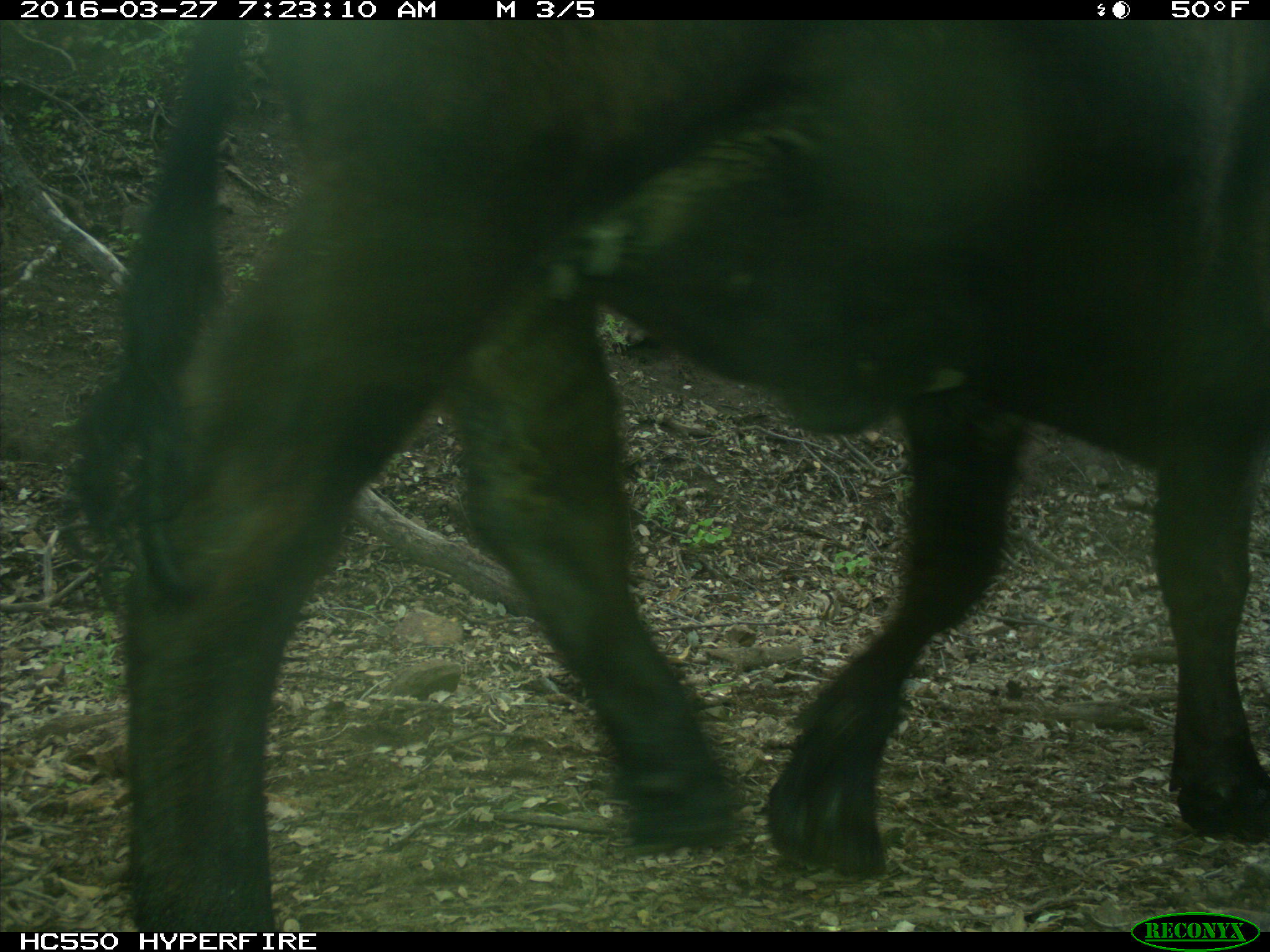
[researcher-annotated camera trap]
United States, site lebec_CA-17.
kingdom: Animalia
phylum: Chordata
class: Mammalia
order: Artiodactyla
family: Bovidae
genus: Bos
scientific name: Bos taurus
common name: domestic cow